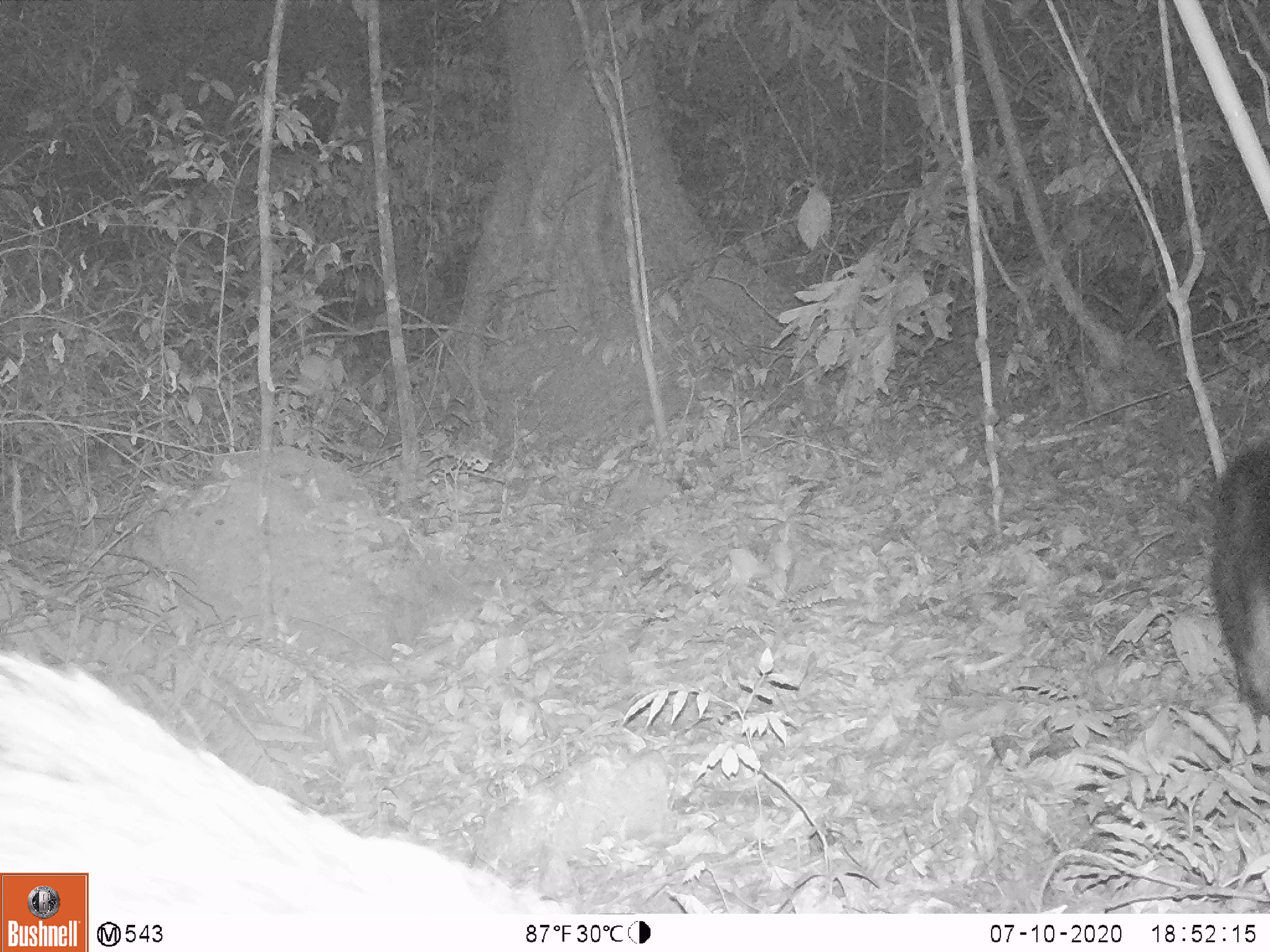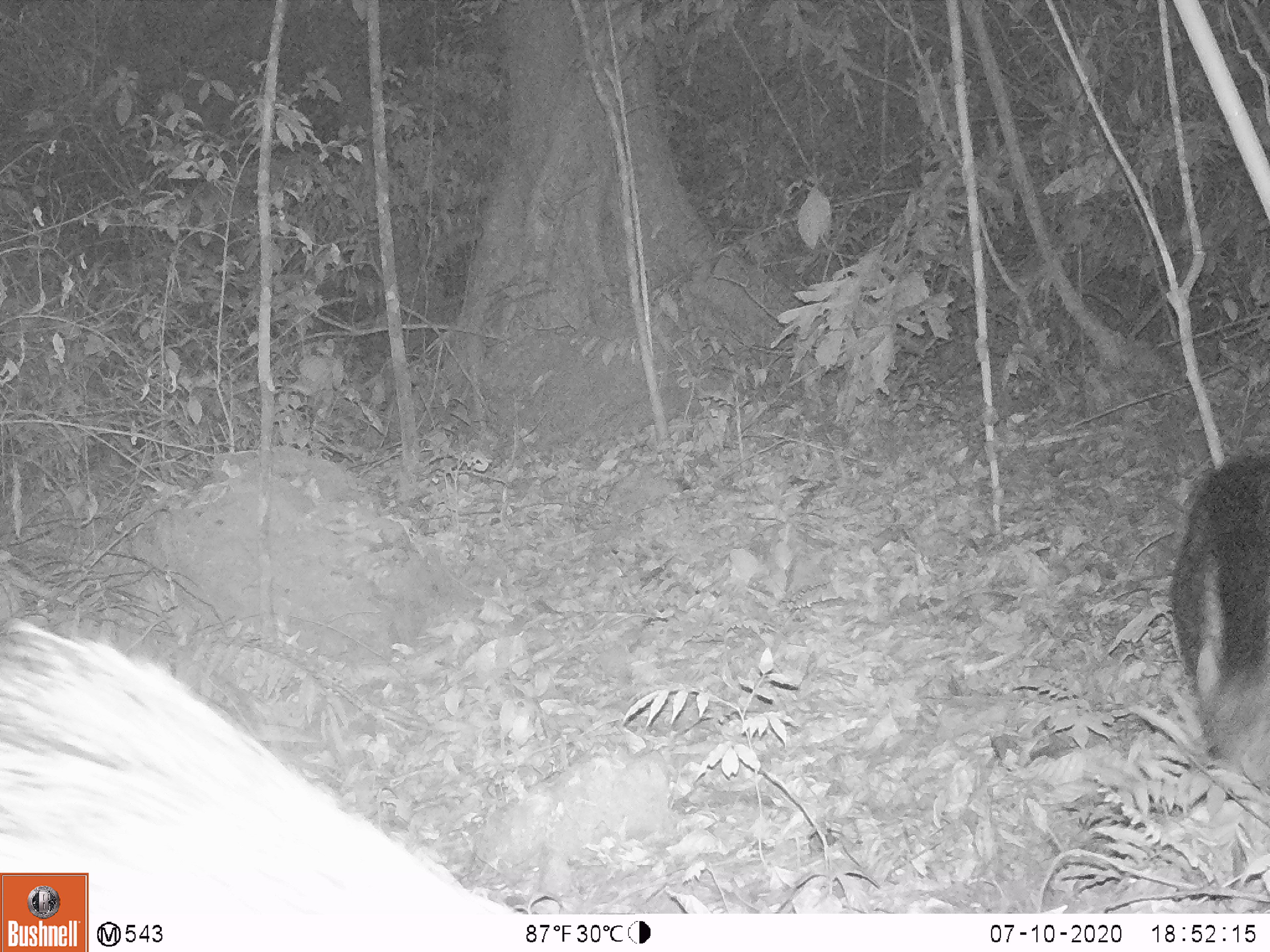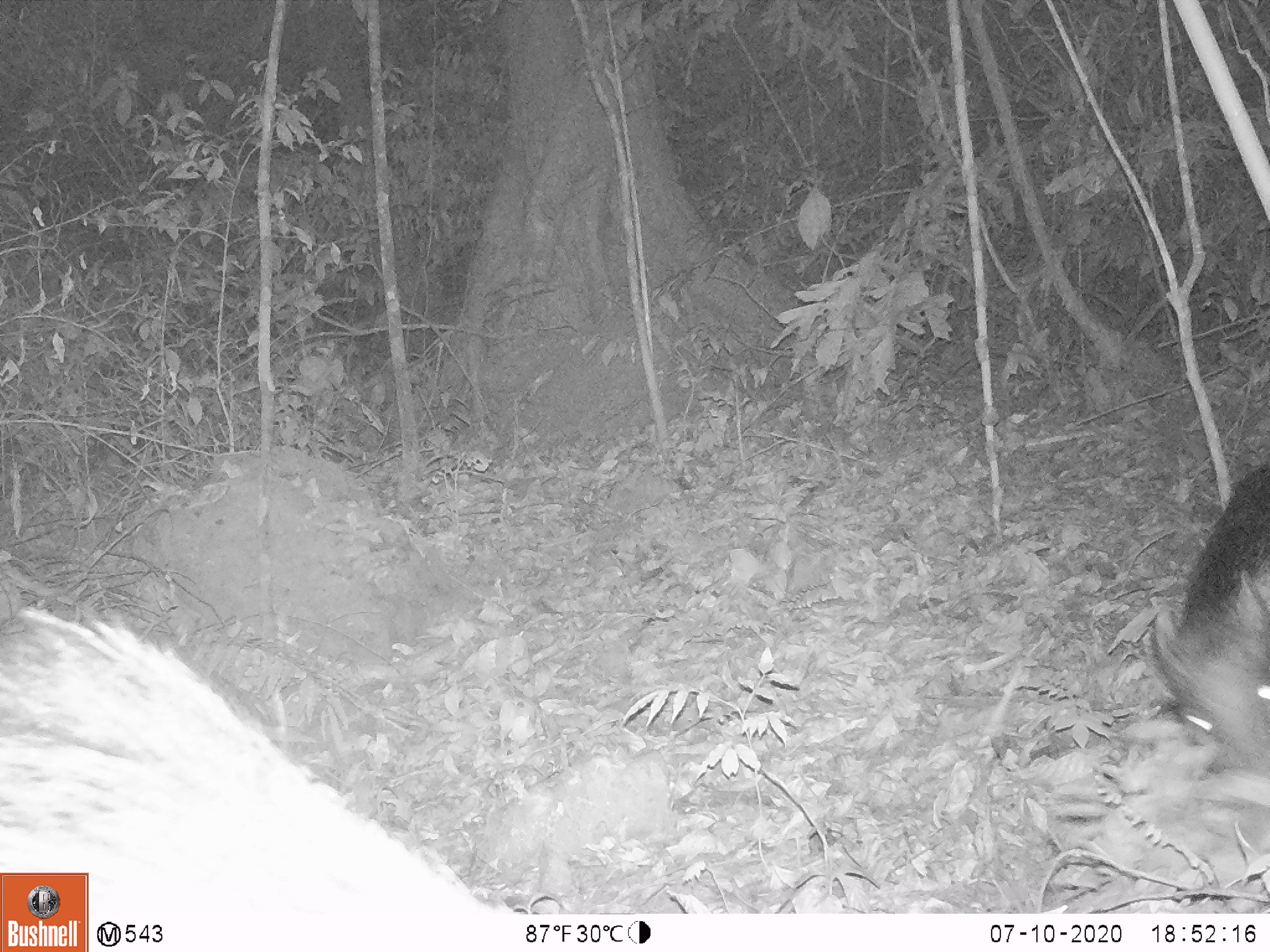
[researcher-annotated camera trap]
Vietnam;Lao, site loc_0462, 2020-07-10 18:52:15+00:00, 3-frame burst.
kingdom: Animalia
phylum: Chordata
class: Mammalia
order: Artiodactyla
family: Suidae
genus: Sus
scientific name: Sus scrofa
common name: eurasian wild pig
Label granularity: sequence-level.